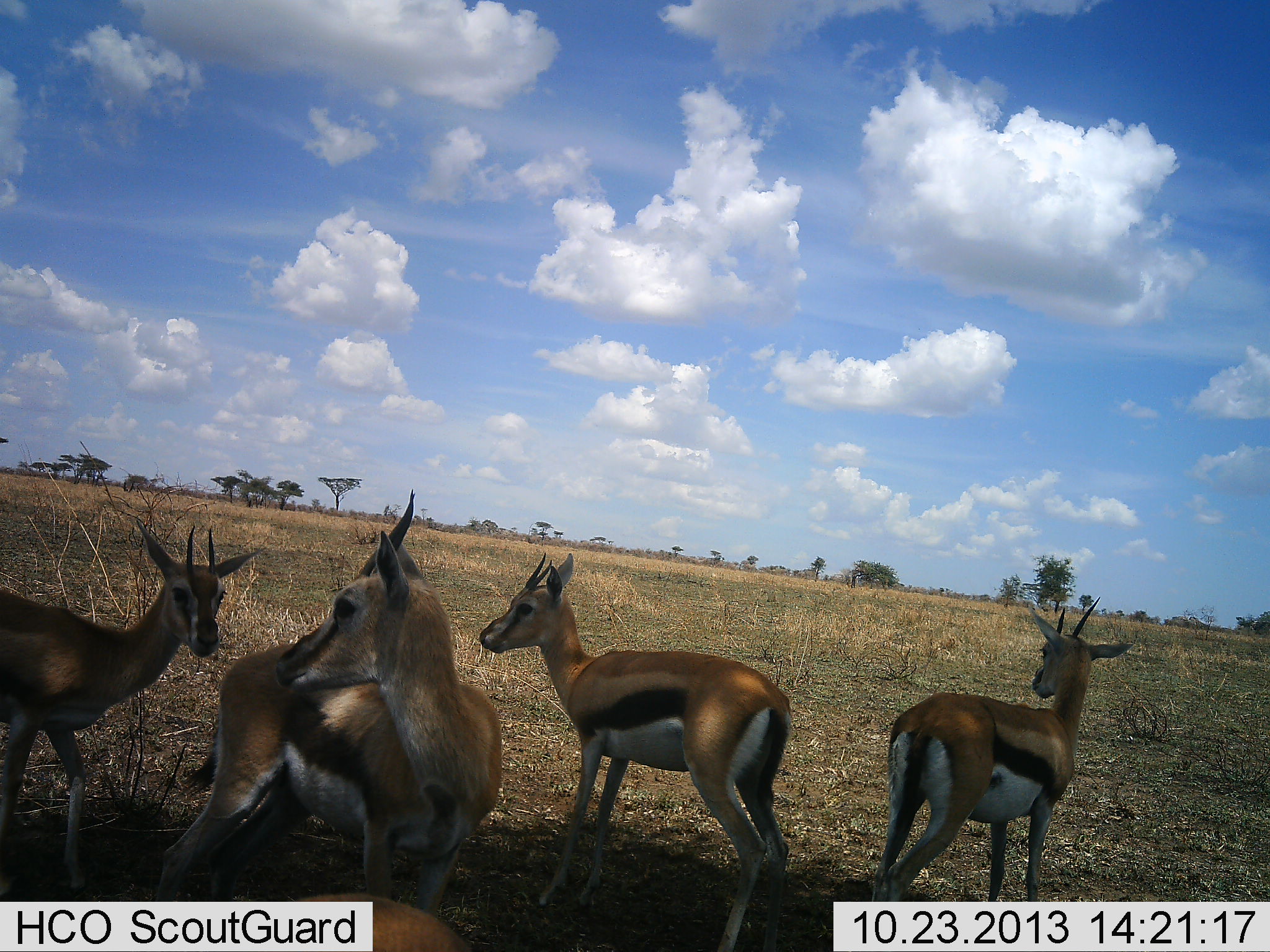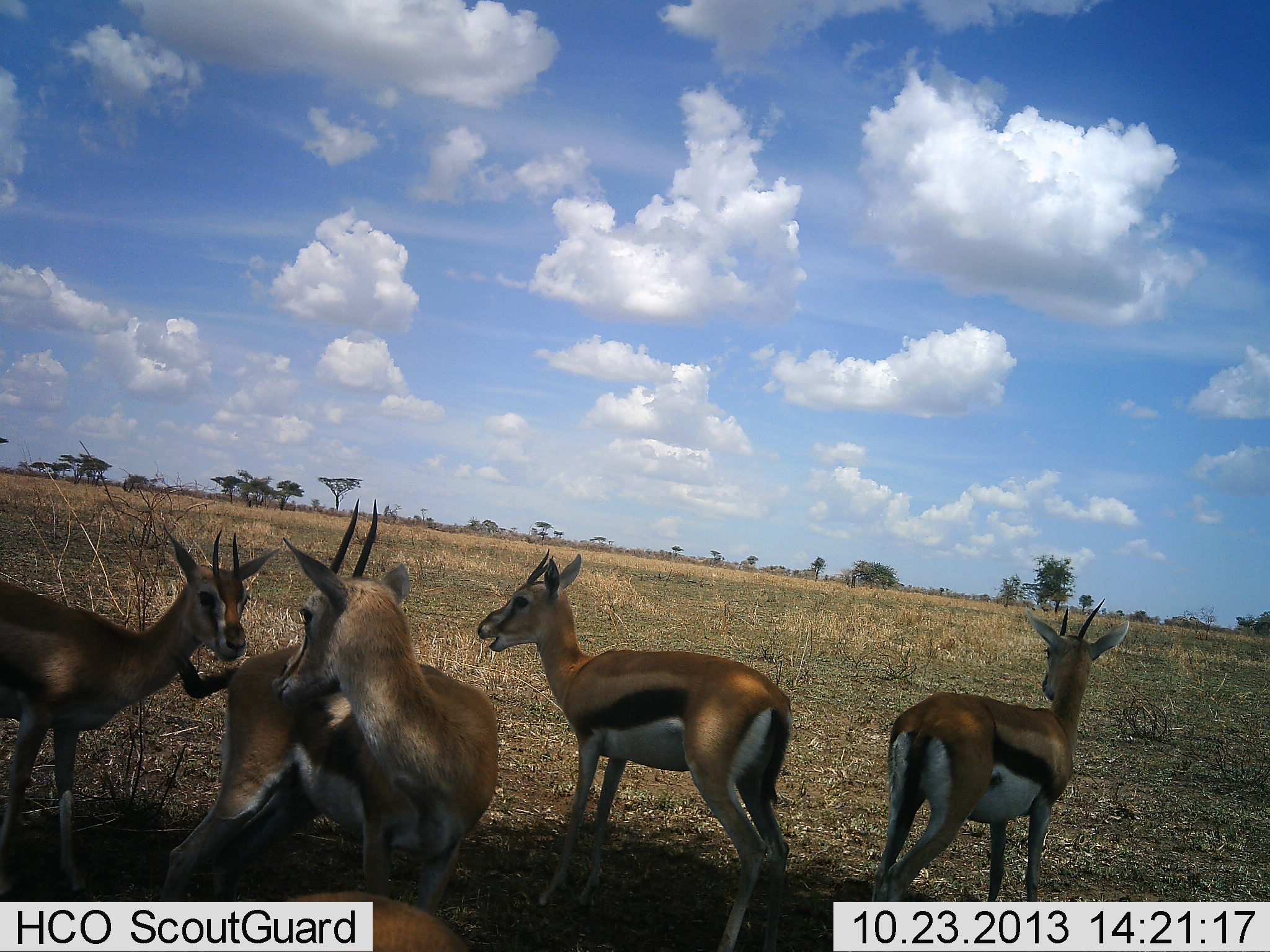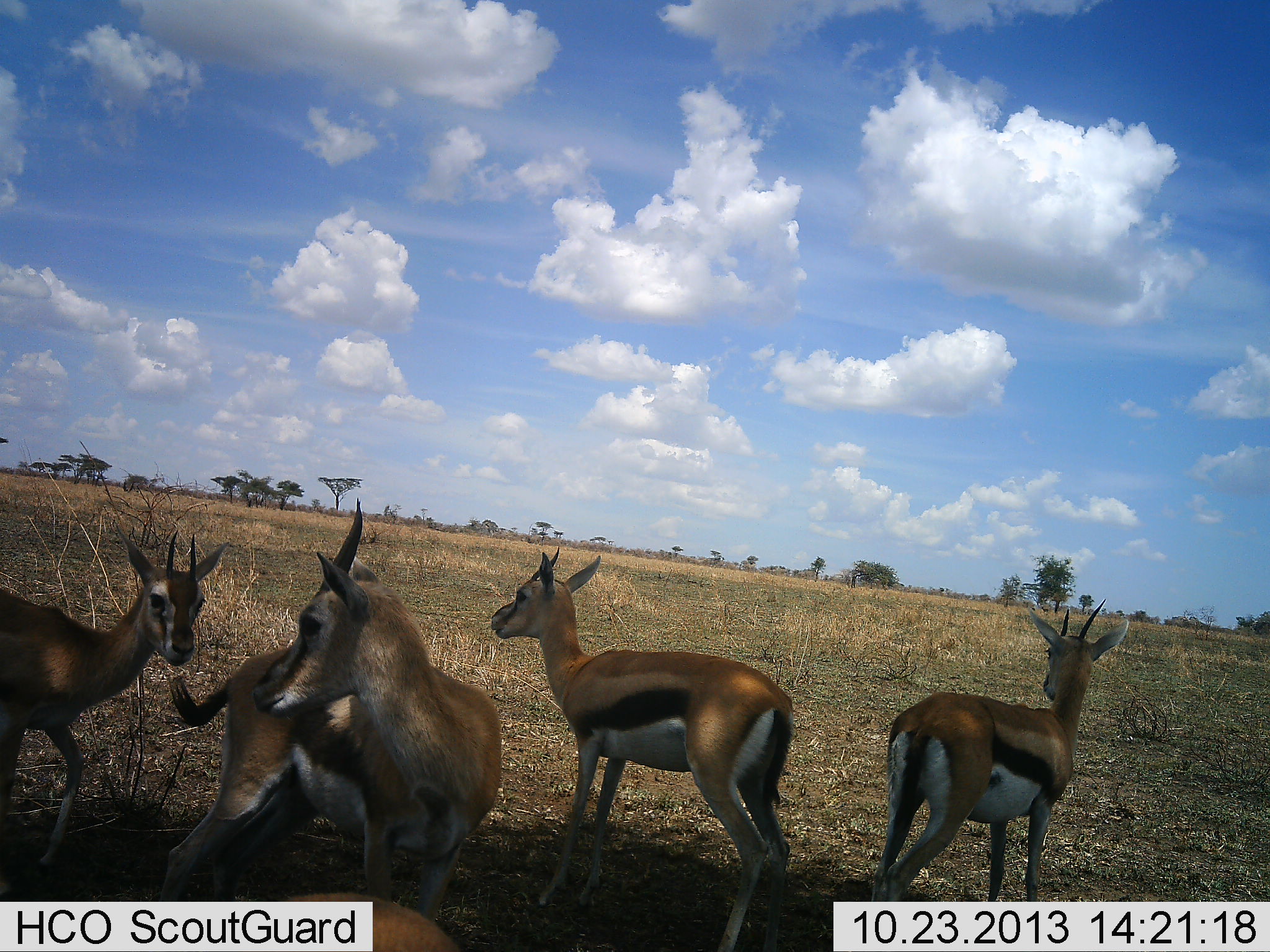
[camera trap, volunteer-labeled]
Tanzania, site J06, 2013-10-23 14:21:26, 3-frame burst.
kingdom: Animalia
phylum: Chordata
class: Mammalia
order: Artiodactyla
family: Bovidae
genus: Eudorcas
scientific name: Eudorcas thomsonii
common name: thomson's gazelle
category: gazellethomsons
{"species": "gazellethomsons (thomson's gazelle) (Eudorcas thomsonii)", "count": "4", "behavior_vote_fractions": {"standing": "90%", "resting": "10%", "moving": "5%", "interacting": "29%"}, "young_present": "5%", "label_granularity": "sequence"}